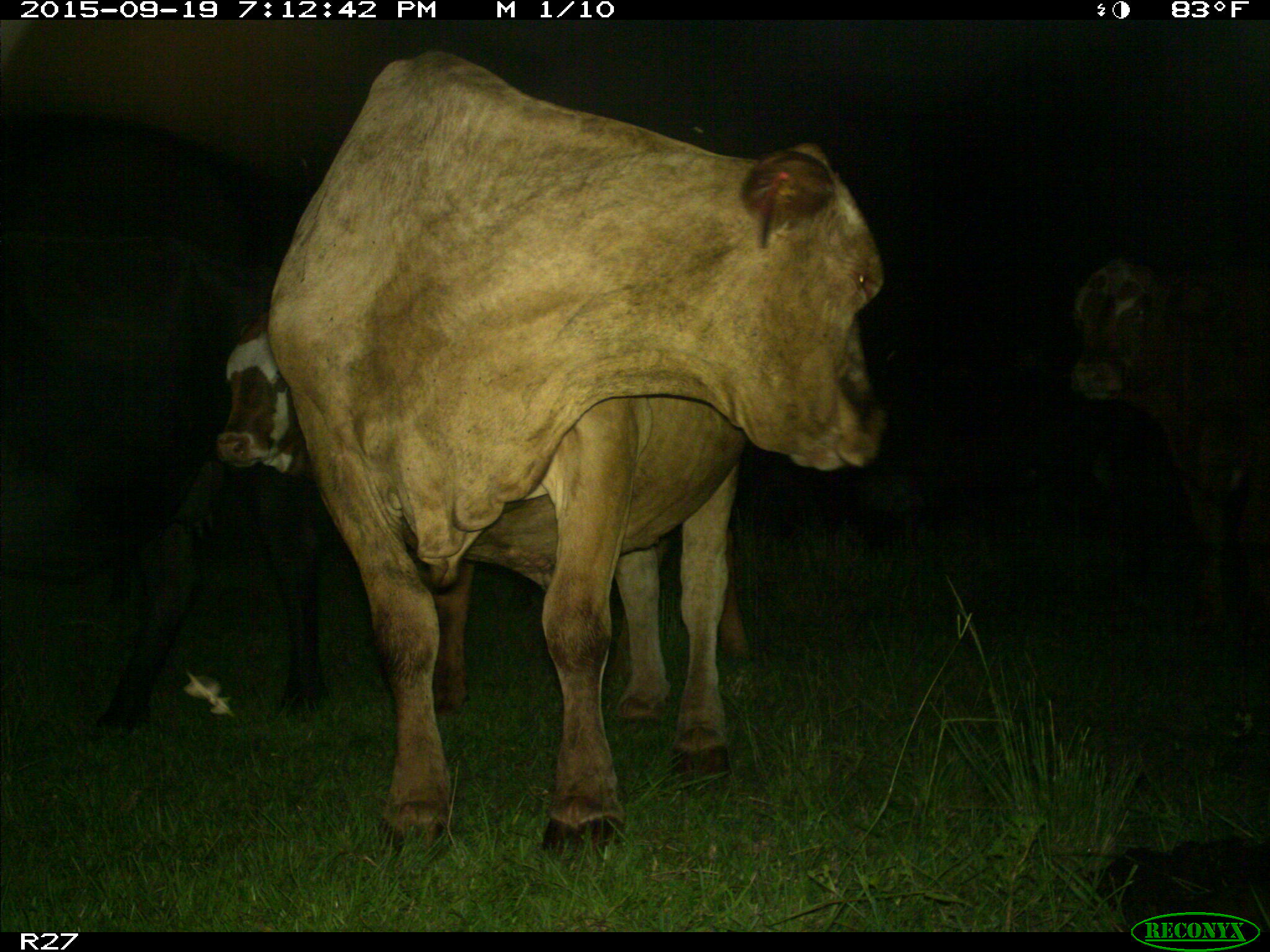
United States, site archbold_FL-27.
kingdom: Animalia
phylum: Chordata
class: Mammalia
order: Artiodactyla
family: Bovidae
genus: Bos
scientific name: Bos taurus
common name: domestic cow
Bos taurus (domestic cow).